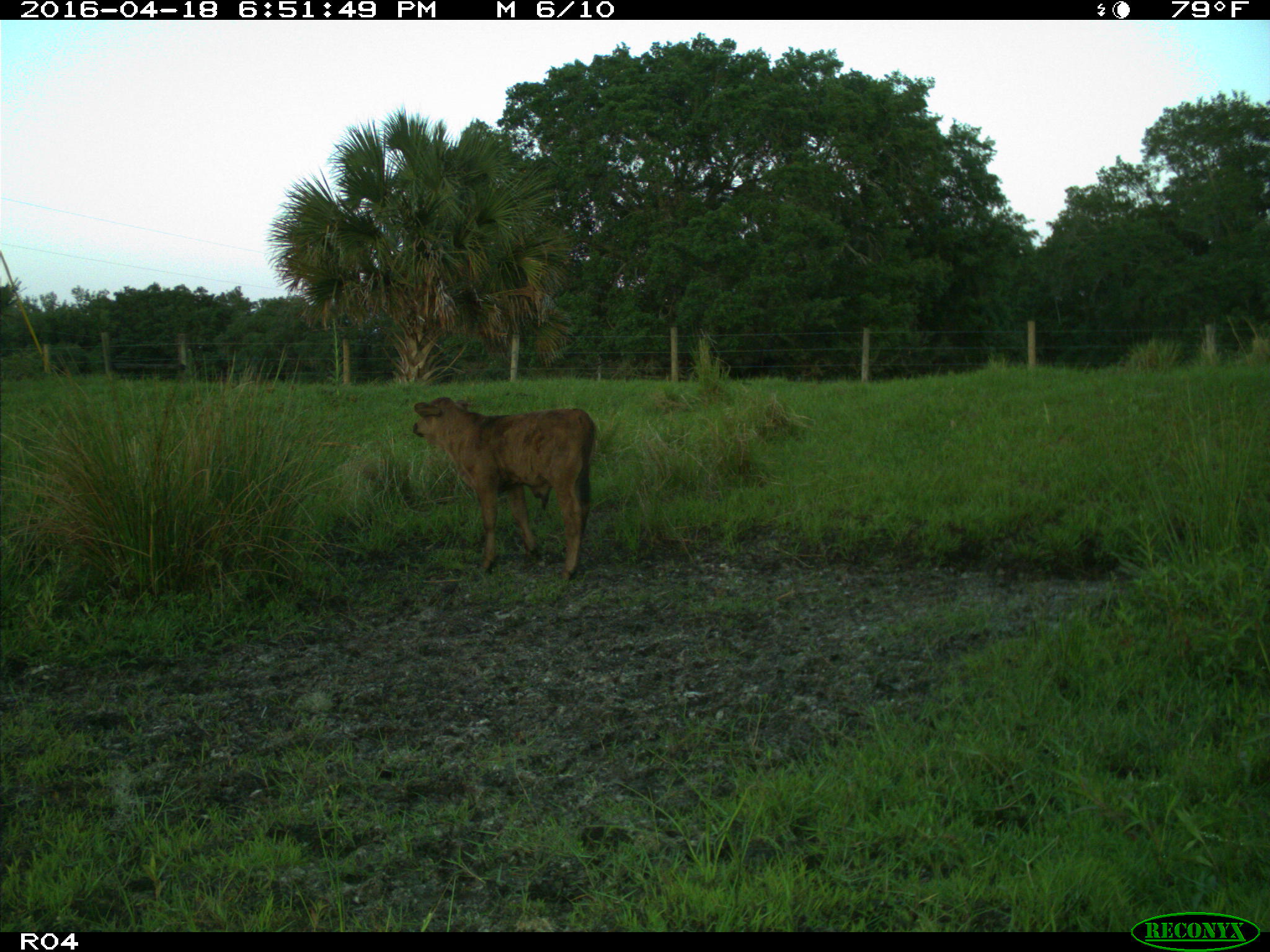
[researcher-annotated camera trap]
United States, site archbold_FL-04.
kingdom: Animalia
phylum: Chordata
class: Mammalia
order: Artiodactyla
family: Bovidae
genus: Bos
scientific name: Bos taurus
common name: domestic cow